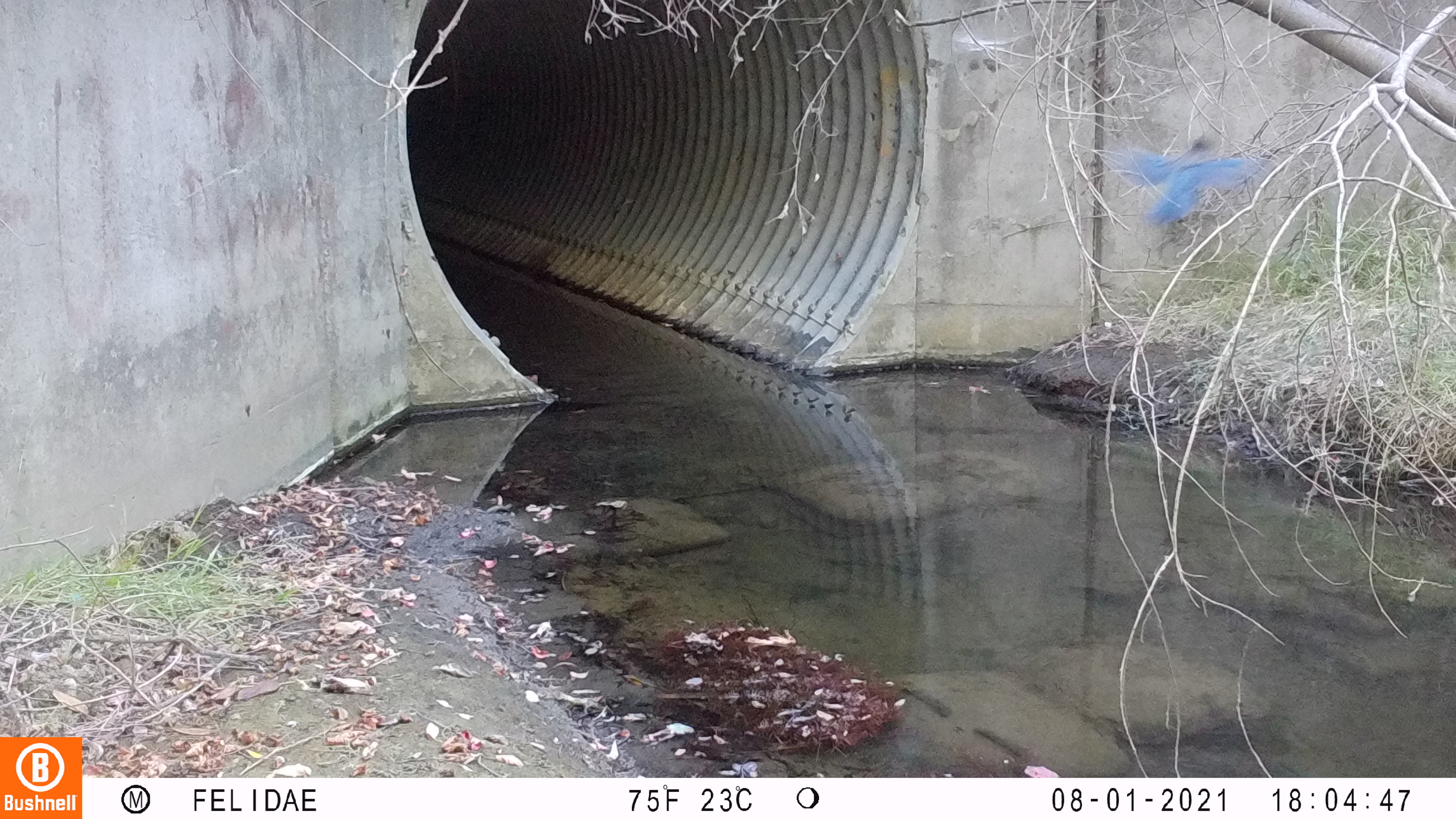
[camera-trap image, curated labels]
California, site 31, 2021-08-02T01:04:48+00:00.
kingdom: Animalia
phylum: Chordata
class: Aves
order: Passeriformes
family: Corvidae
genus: Cyanocitta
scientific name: Cyanocitta stelleri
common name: steller's jay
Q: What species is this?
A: Steller's jay (Cyanocitta stelleri).